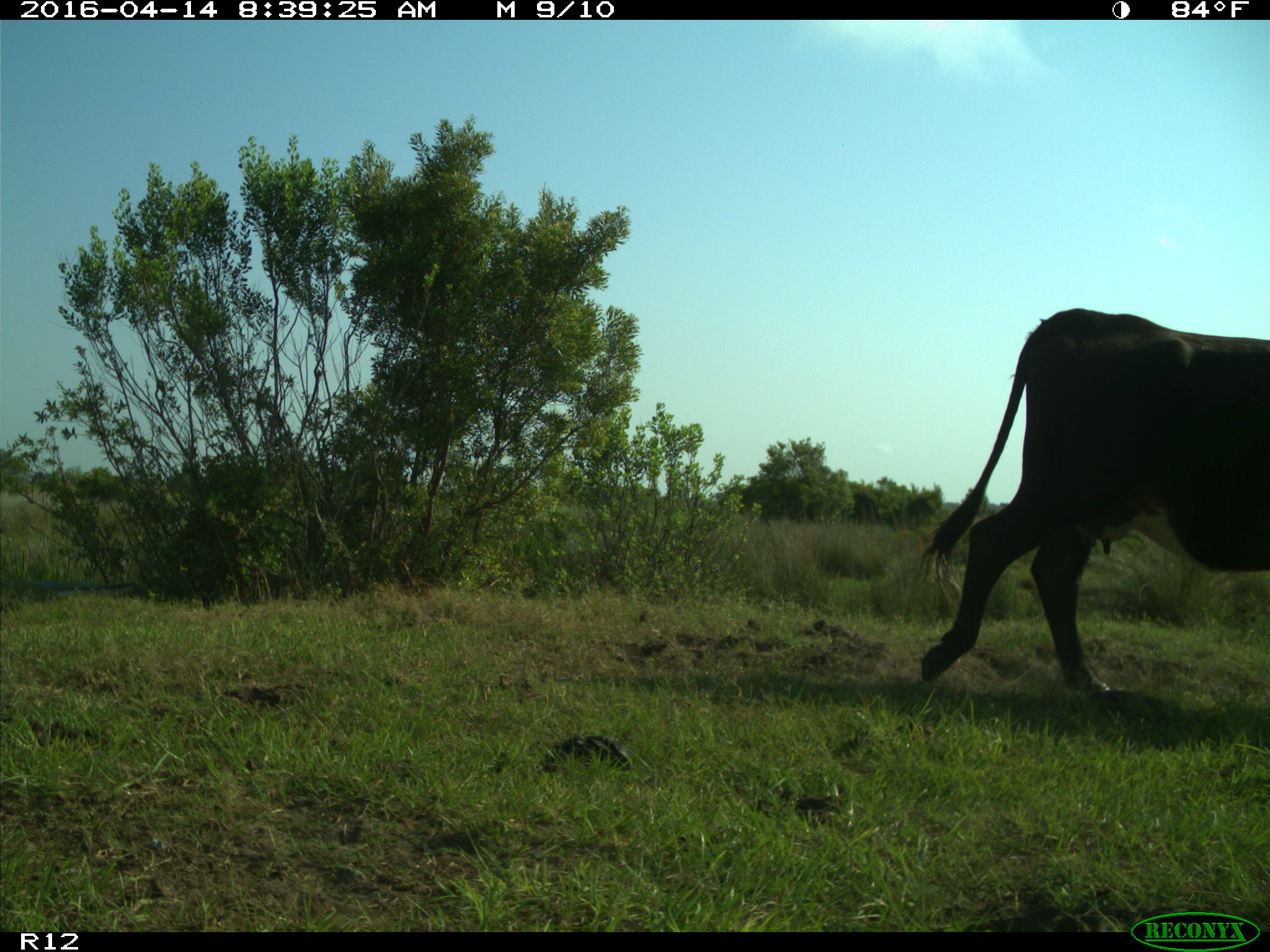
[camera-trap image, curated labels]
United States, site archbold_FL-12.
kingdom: Animalia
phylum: Chordata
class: Mammalia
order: Artiodactyla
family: Bovidae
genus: Bos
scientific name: Bos taurus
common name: domestic cow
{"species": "Bos taurus (domestic cow)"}